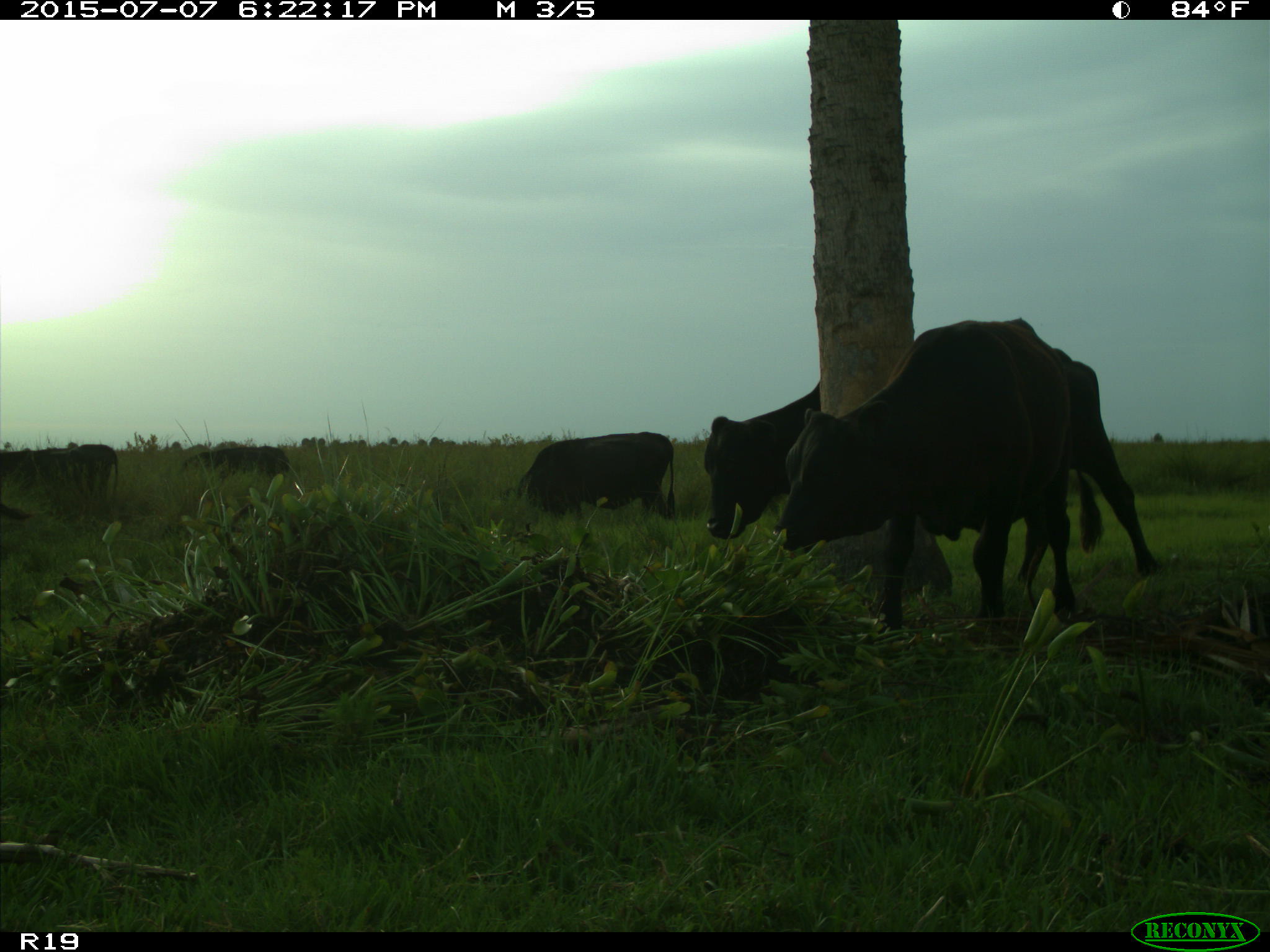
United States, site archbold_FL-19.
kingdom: Animalia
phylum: Chordata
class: Mammalia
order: Artiodactyla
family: Bovidae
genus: Bos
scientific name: Bos taurus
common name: domestic cow